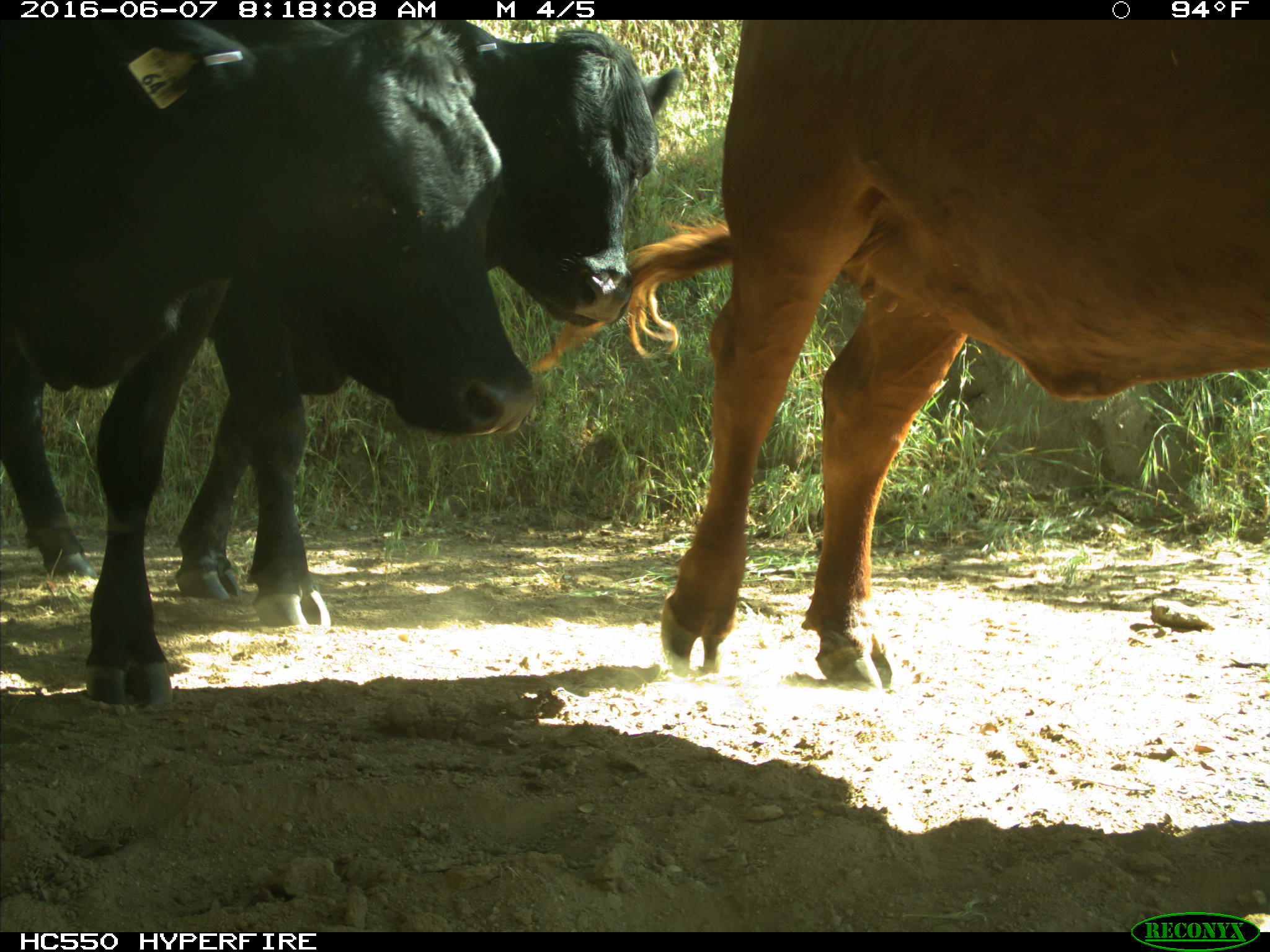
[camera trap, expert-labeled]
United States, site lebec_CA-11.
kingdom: Animalia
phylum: Chordata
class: Mammalia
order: Artiodactyla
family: Bovidae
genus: Bos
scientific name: Bos taurus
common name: domestic cow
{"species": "Bos taurus (domestic cow)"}